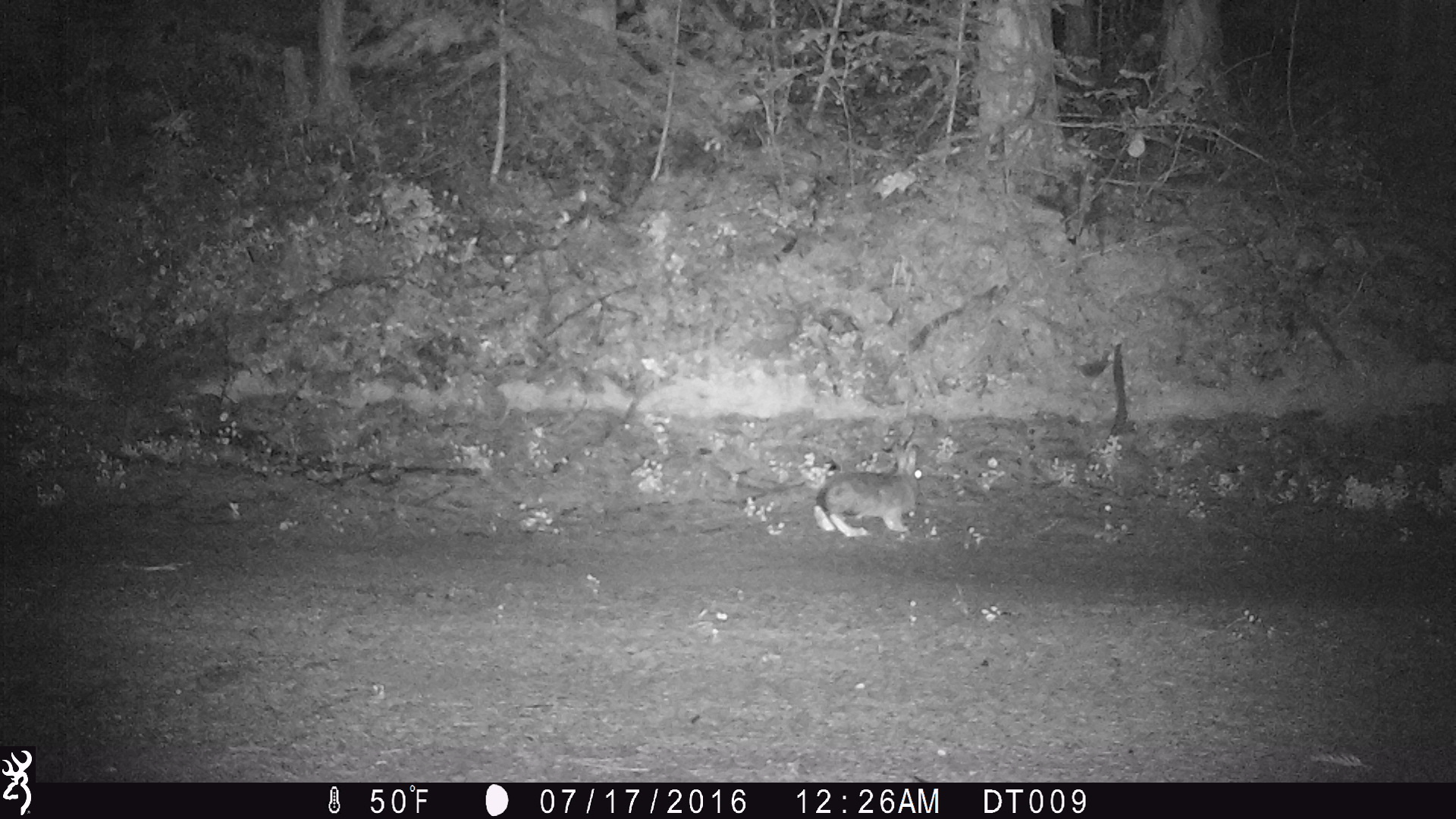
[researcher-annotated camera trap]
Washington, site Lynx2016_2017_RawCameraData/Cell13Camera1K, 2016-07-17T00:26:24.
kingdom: Animalia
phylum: Chordata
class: Mammalia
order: Lagomorpha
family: Leporidae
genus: Lepus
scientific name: Lepus americanus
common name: snowshoe hare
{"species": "Lepus americanus (snowshoe hare)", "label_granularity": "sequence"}